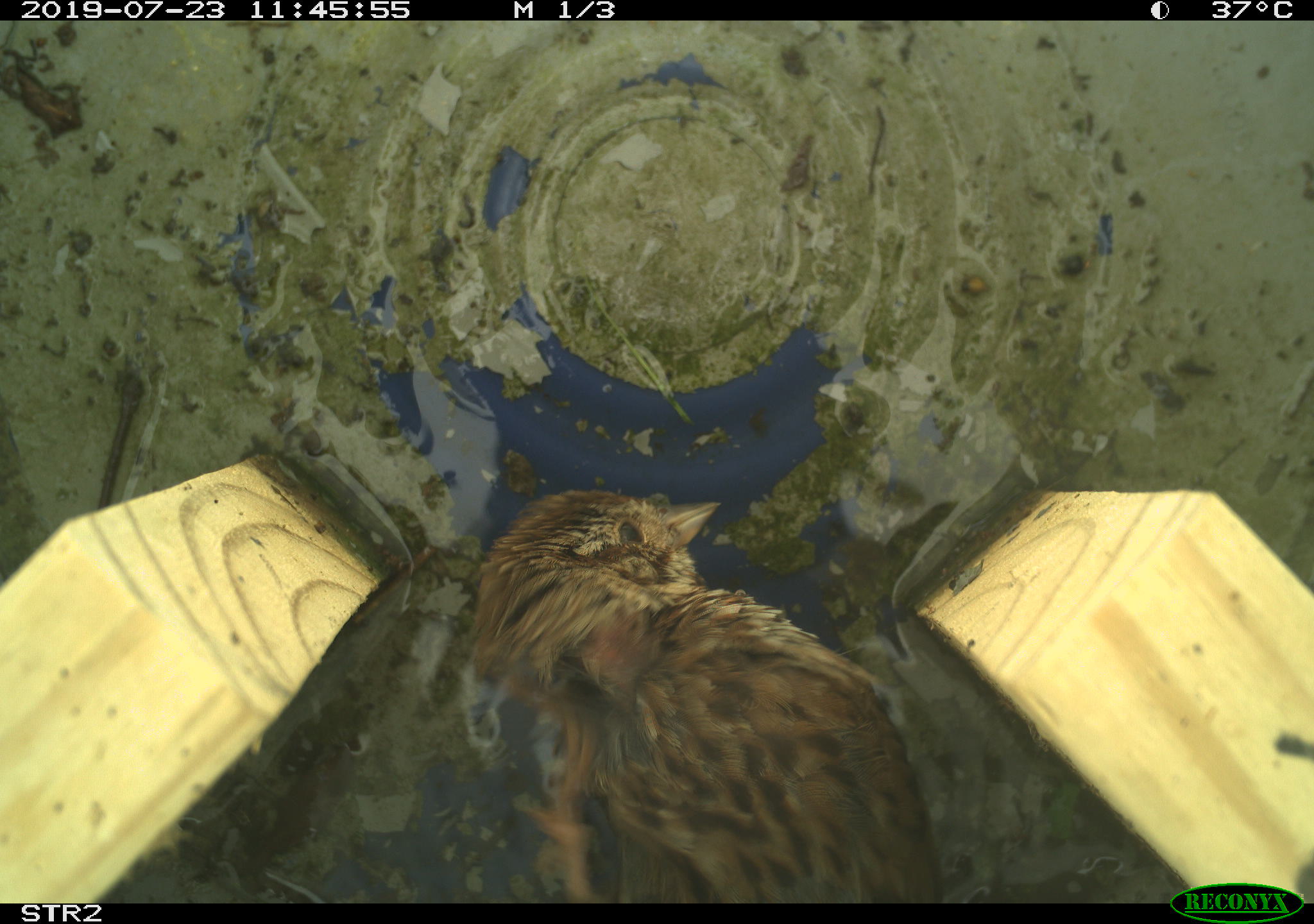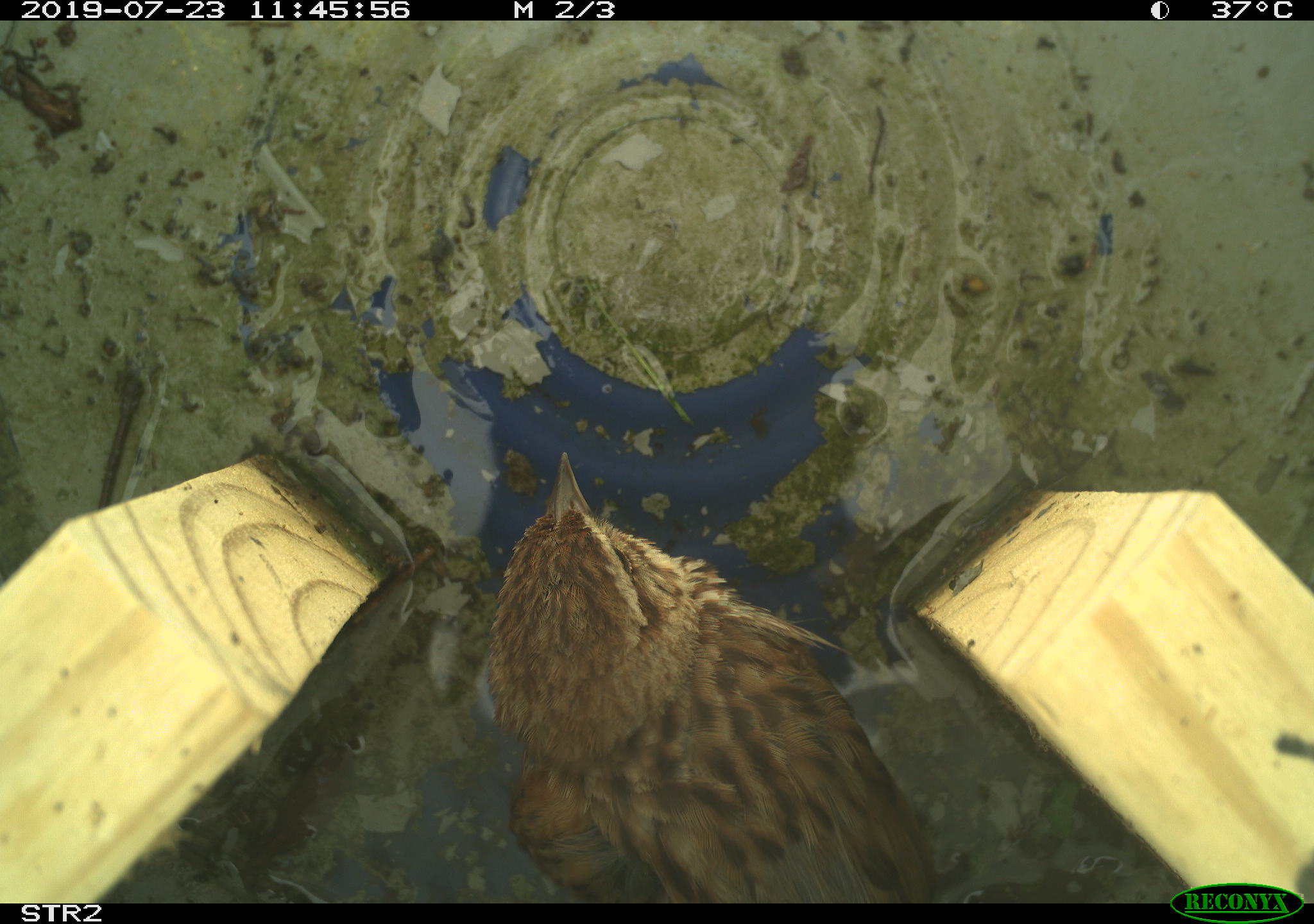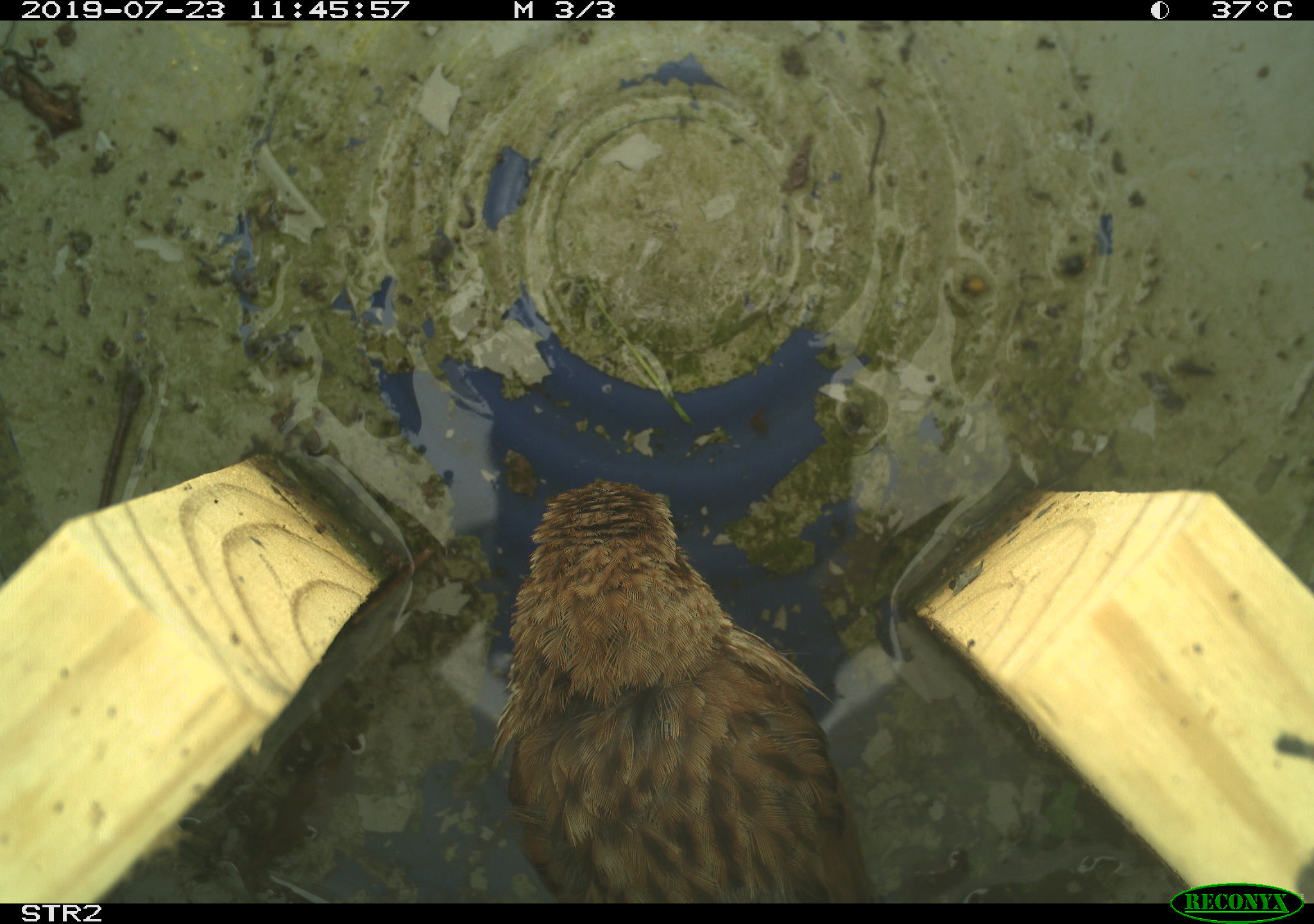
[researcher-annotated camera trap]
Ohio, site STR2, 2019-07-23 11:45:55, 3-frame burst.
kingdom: Animalia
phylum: Chordata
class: Aves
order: Passeriformes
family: Passerellidae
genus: Melospiza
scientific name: Melospiza melodia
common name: song sparrow